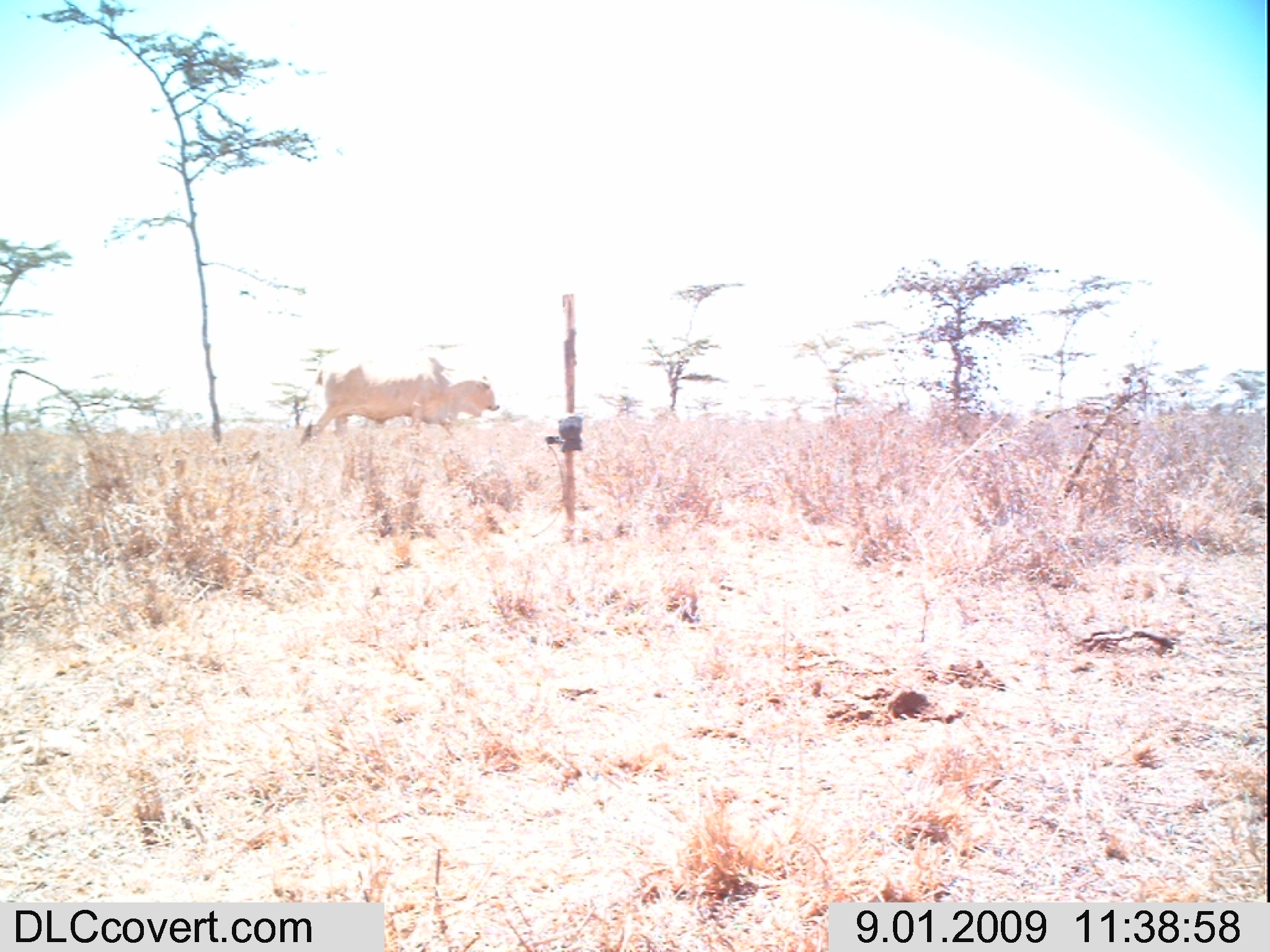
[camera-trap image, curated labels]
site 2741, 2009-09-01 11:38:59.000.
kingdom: Animalia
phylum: Chordata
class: Mammalia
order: Artiodactyla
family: Bovidae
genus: Bos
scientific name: Bos taurus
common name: domestic cattle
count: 1